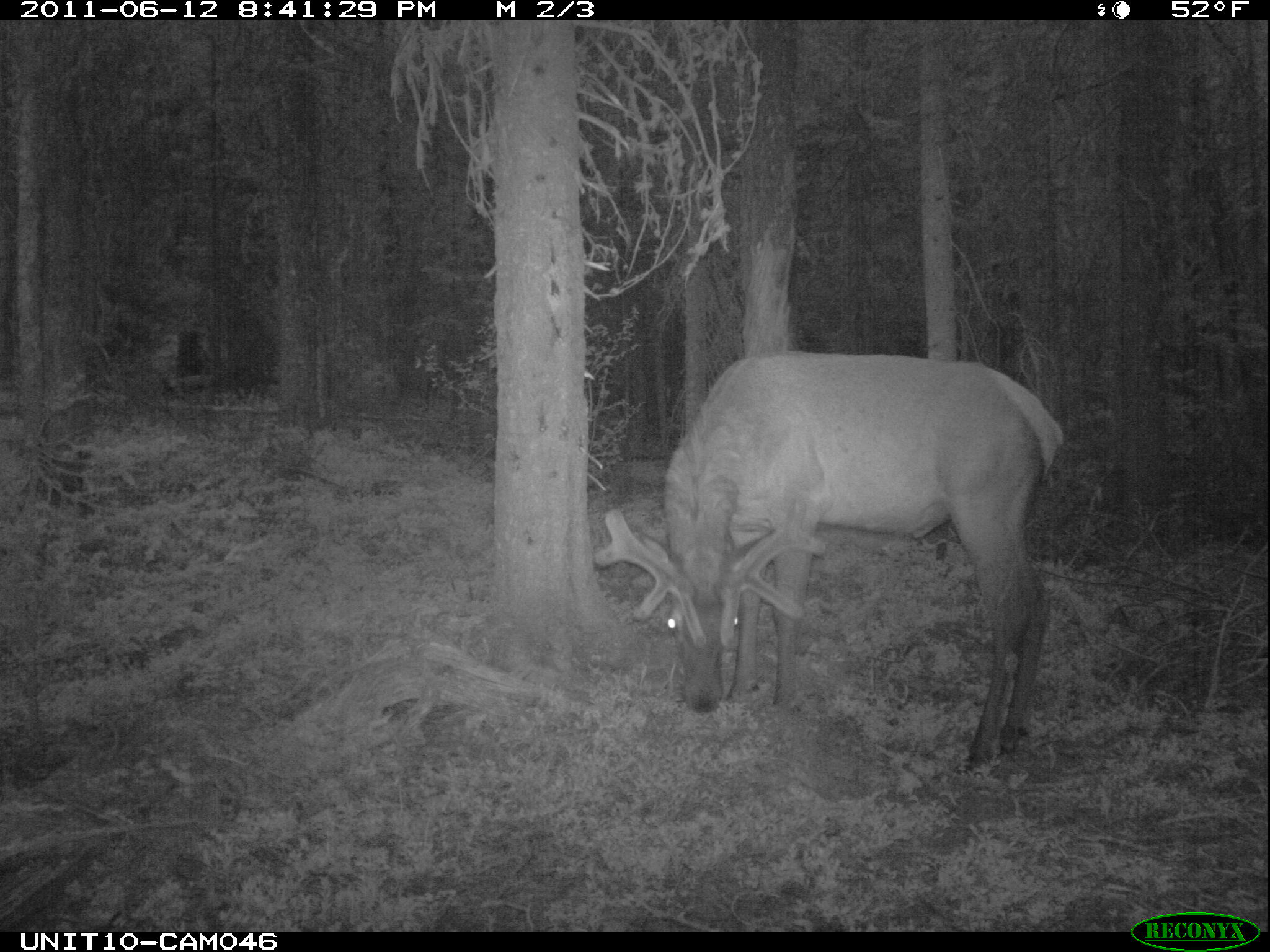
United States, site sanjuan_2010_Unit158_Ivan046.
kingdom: Animalia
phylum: Chordata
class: Mammalia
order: Artiodactyla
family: Cervidae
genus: Cervus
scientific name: Cervus elaphus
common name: red deer